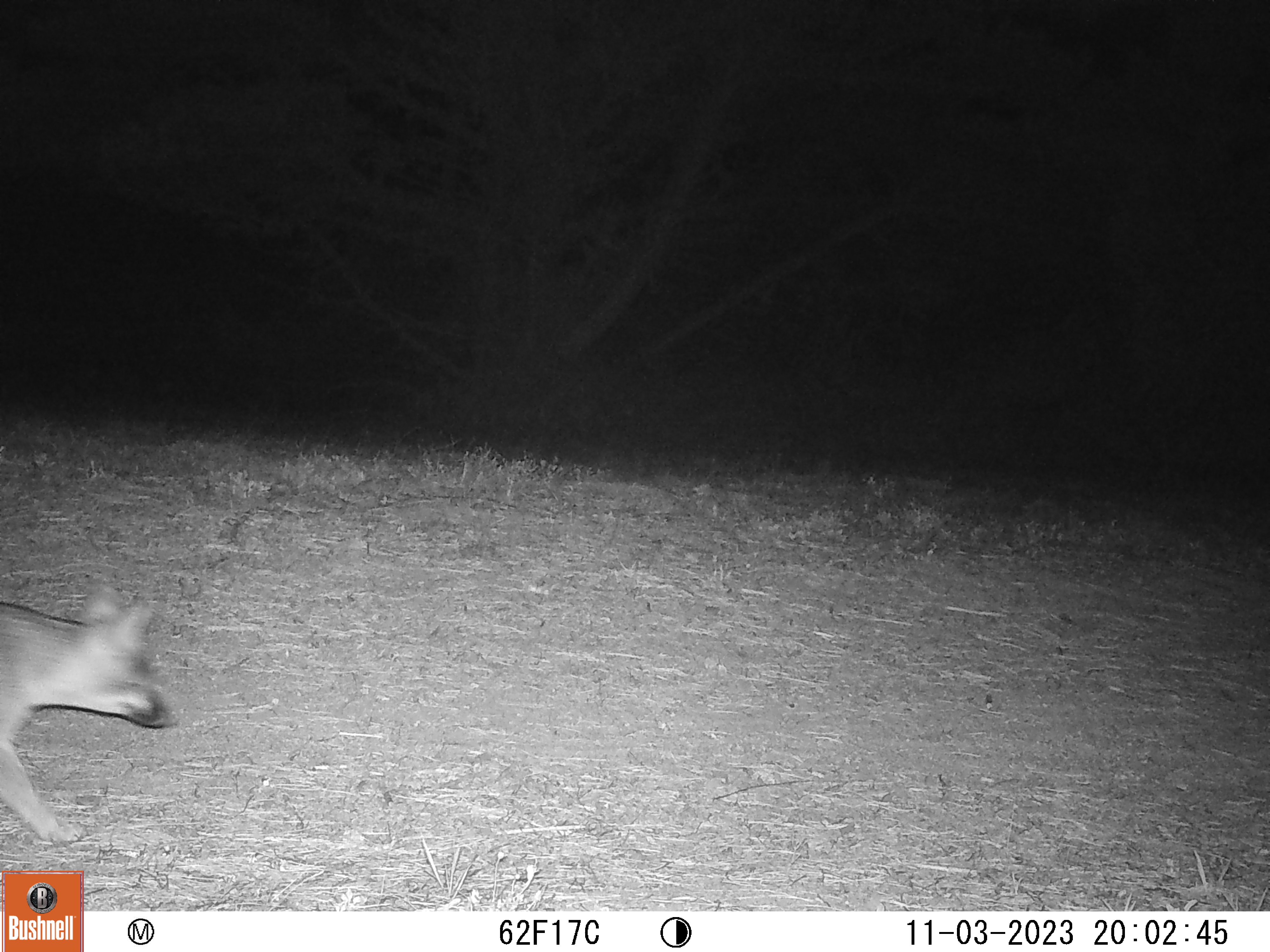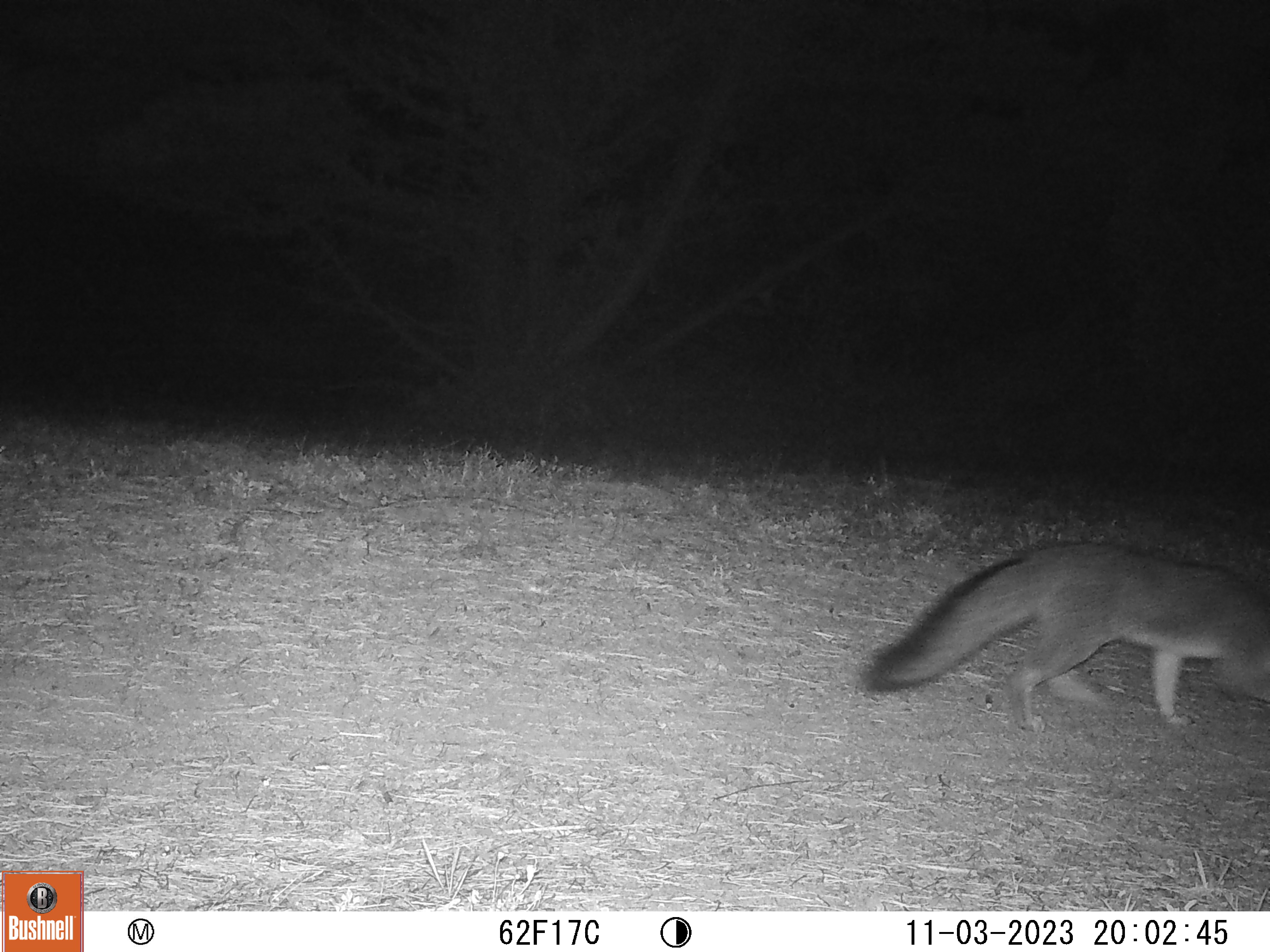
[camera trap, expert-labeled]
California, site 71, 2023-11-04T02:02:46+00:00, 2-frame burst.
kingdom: Animalia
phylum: Chordata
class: Mammalia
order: Carnivora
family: Canidae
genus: Urocyon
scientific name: Urocyon cinereoargenteus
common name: gray fox